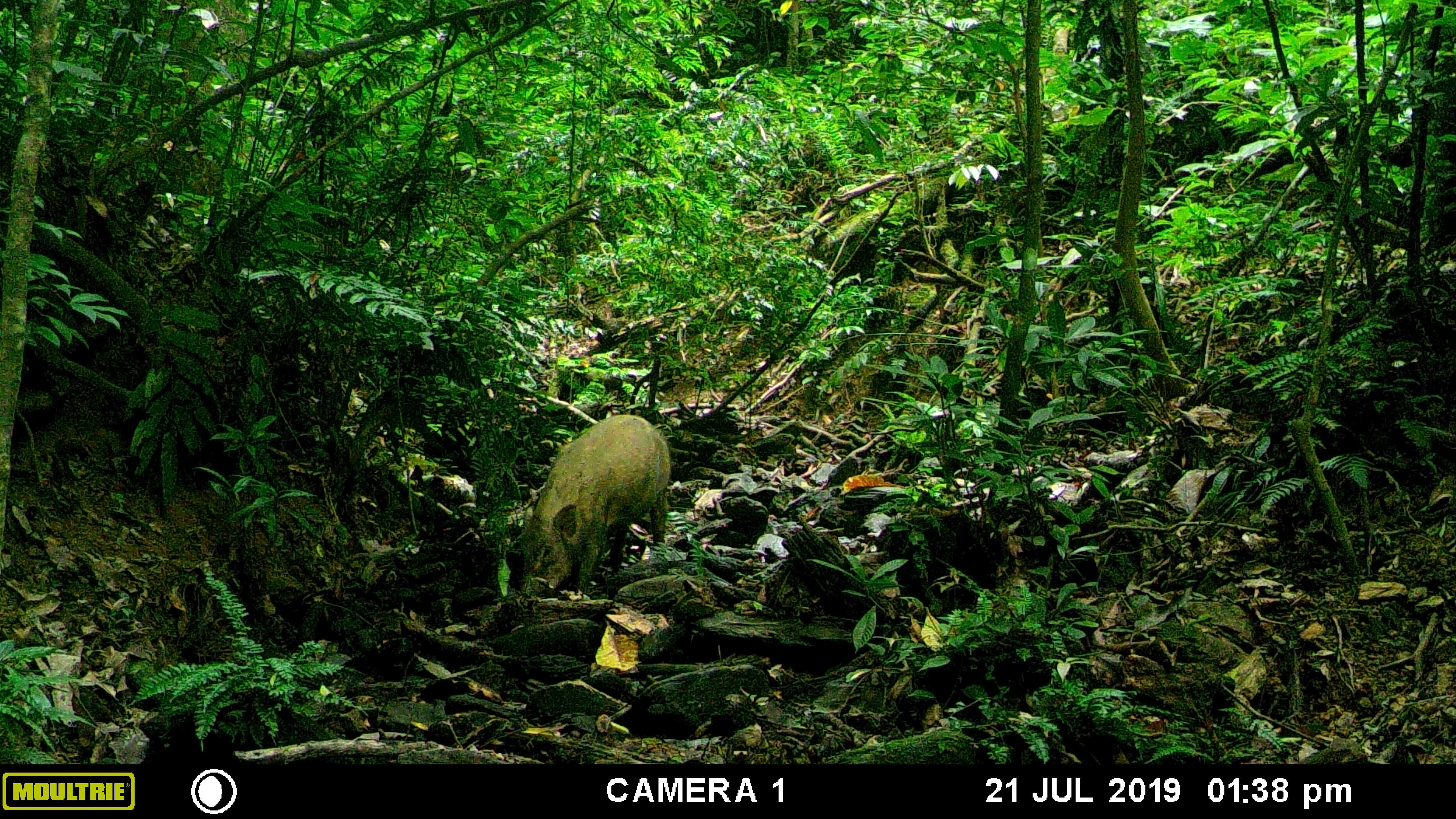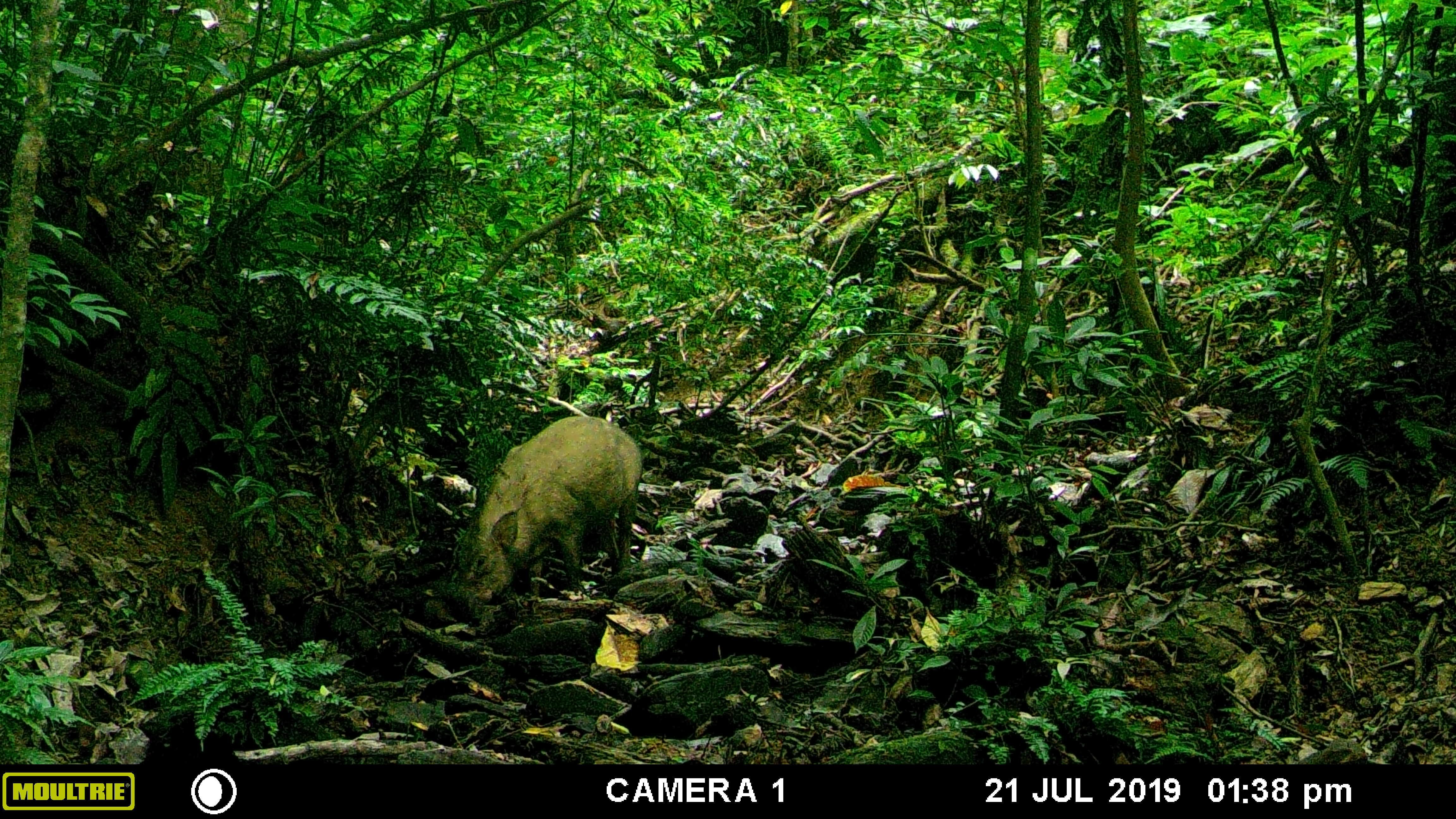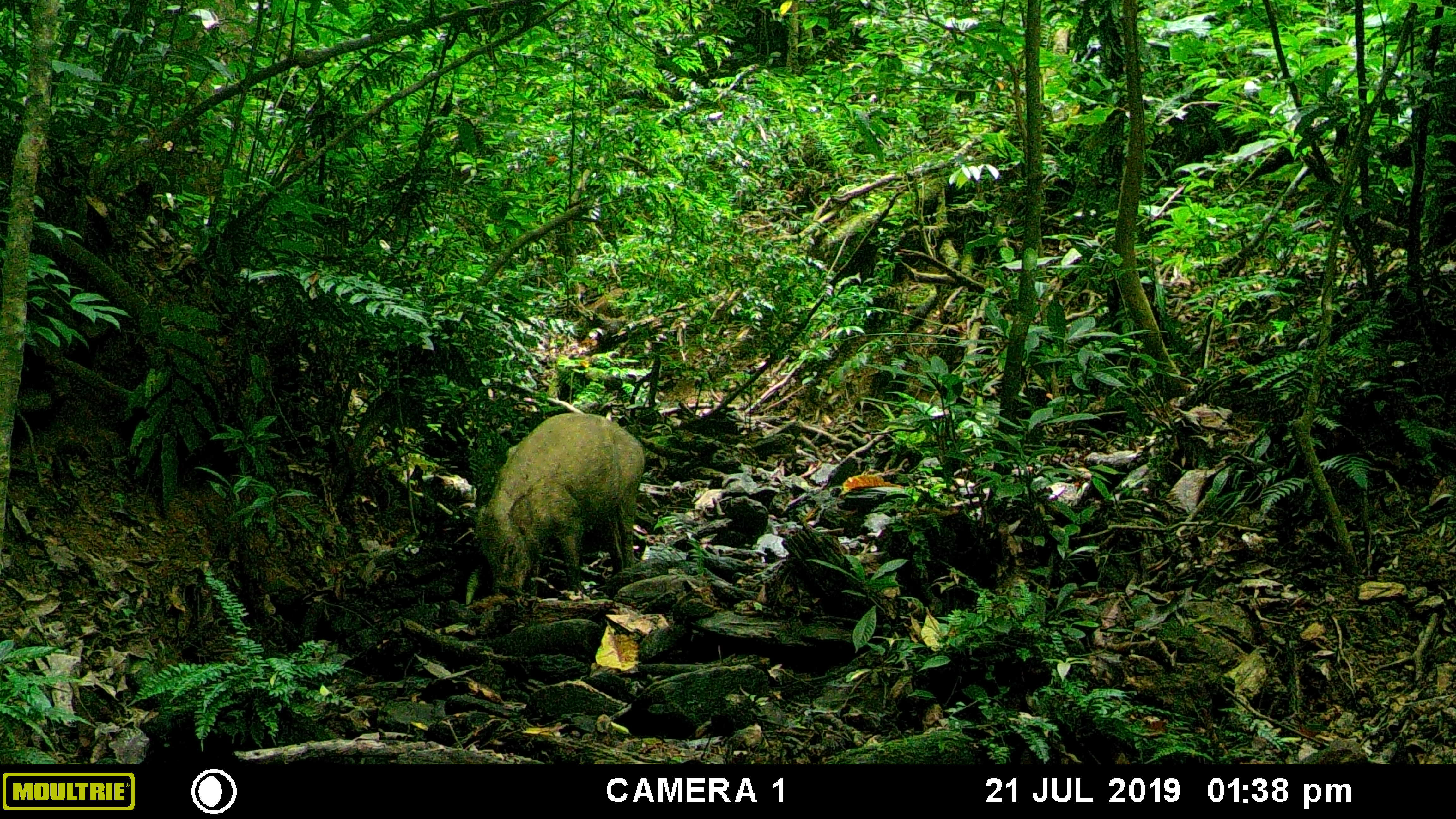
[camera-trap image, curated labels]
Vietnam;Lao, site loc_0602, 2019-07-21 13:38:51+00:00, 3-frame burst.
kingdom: Animalia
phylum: Chordata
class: Mammalia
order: Artiodactyla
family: Suidae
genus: Sus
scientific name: Sus scrofa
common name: eurasian wild pig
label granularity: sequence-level